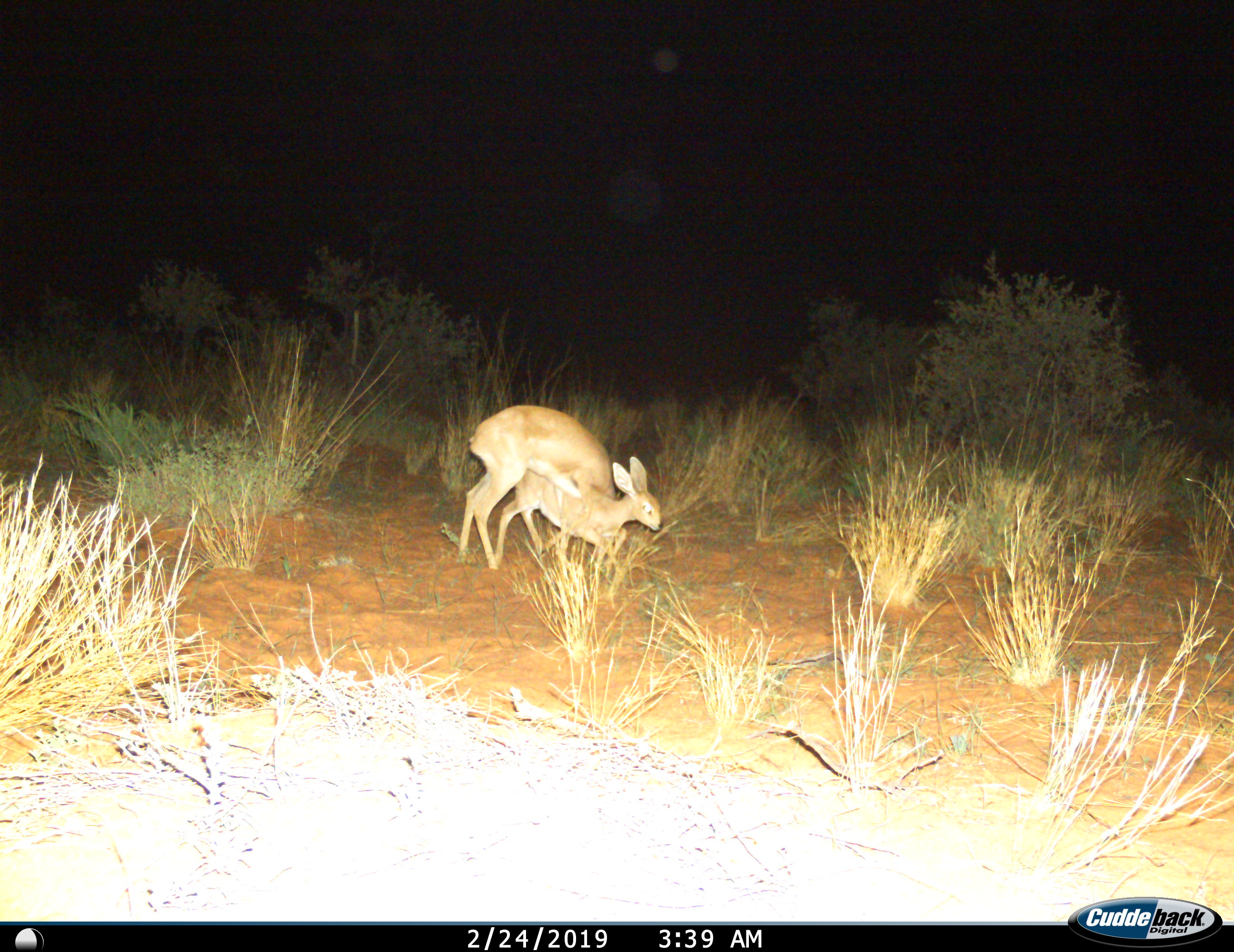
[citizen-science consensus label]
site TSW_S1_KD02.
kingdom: Animalia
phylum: Chordata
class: Mammalia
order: Artiodactyla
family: Bovidae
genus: Raphicerus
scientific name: Raphicerus campestris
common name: steenbok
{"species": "steenbok (Raphicerus campestris)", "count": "2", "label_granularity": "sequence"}